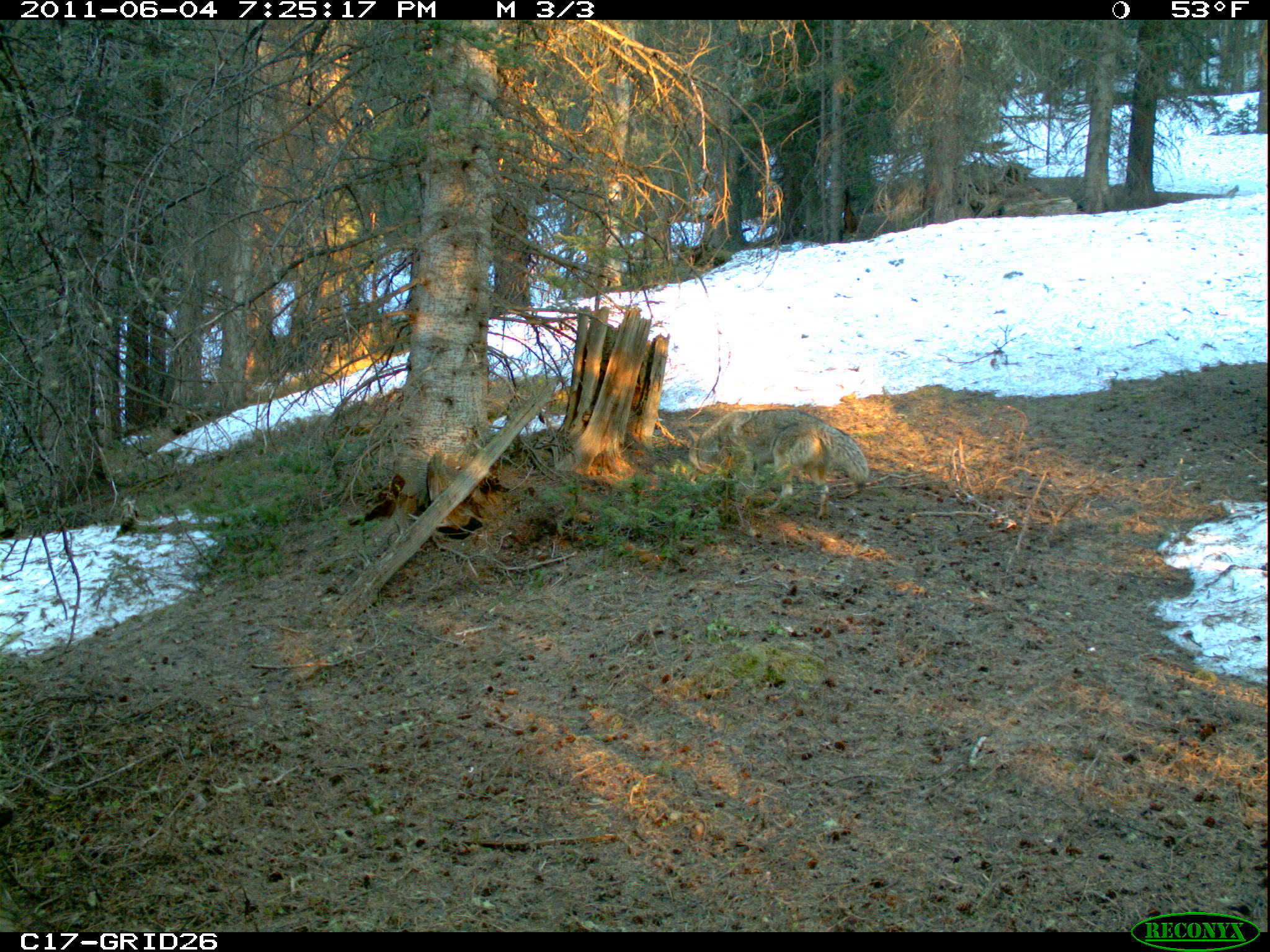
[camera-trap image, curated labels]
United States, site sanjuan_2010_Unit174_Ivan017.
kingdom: Animalia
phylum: Chordata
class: Mammalia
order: Carnivora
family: Canidae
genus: Canis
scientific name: Canis latrans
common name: coyote